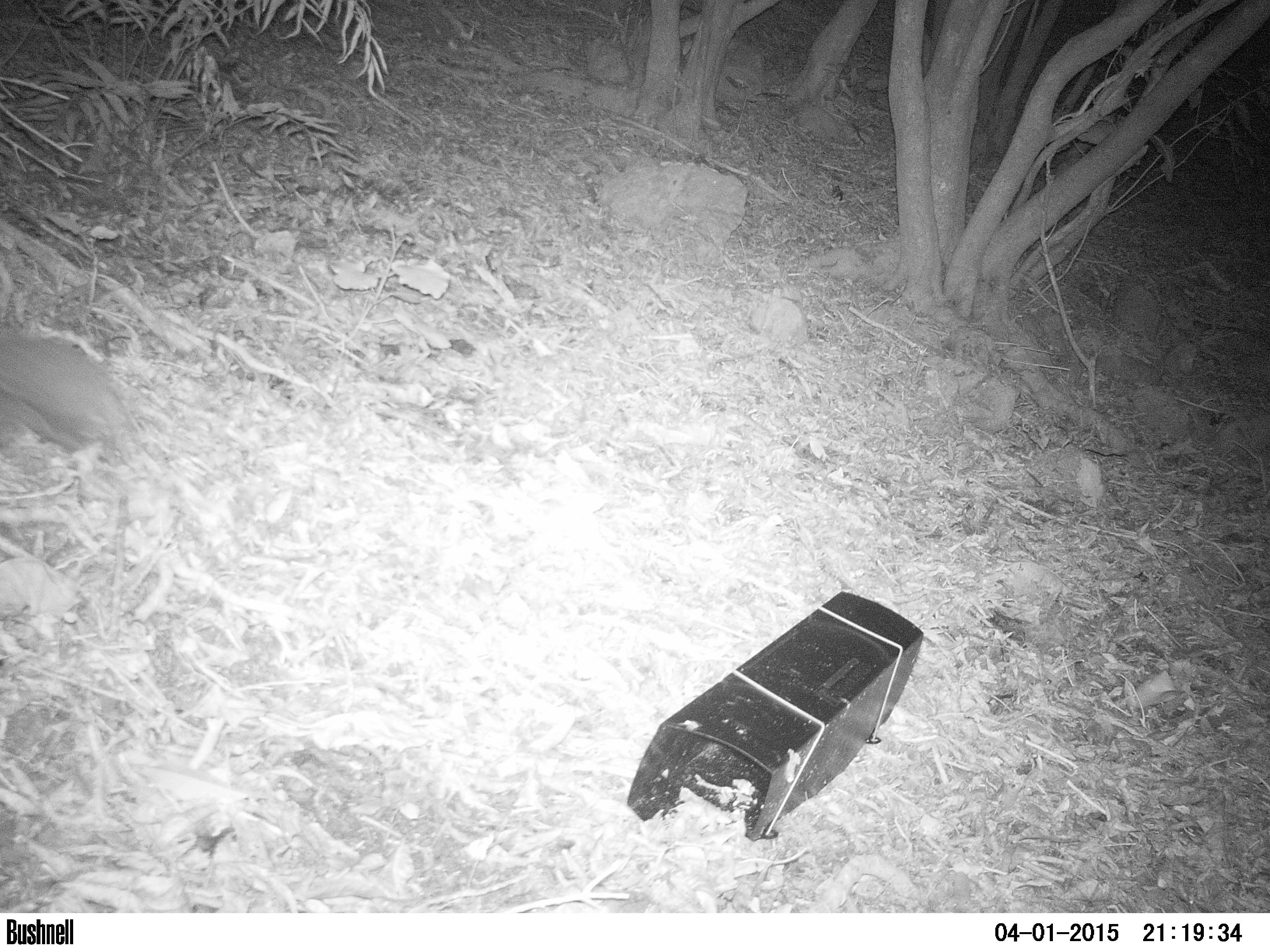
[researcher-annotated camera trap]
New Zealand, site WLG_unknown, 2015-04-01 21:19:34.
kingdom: Animalia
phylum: Chordata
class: Mammalia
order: Eulipotyphla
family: Erinaceidae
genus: Erinaceus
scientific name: Erinaceus europaeus europaeus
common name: european hedgehog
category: hedgehog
Hedgehog (european hedgehog) (Erinaceus europaeus europaeus).